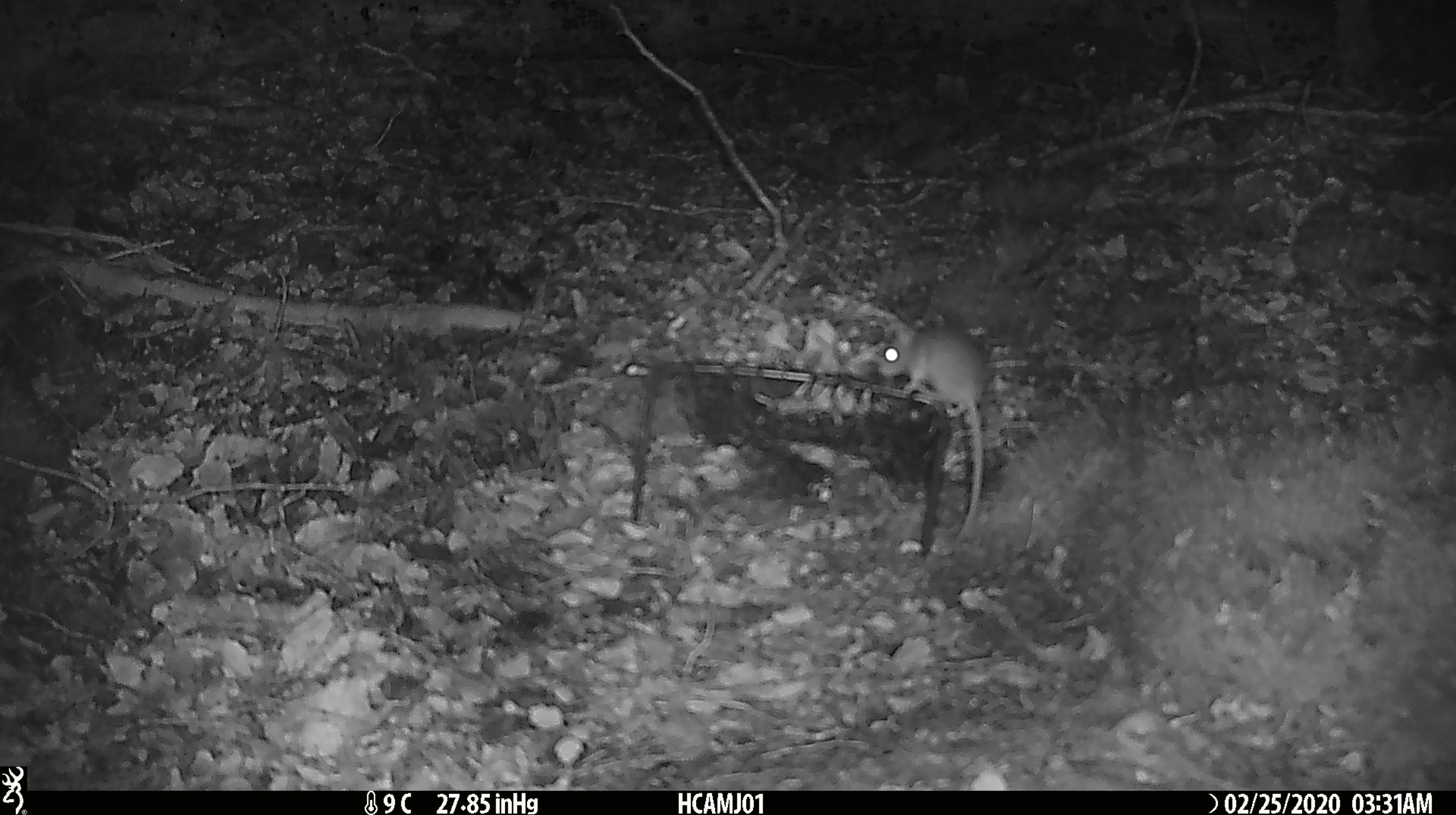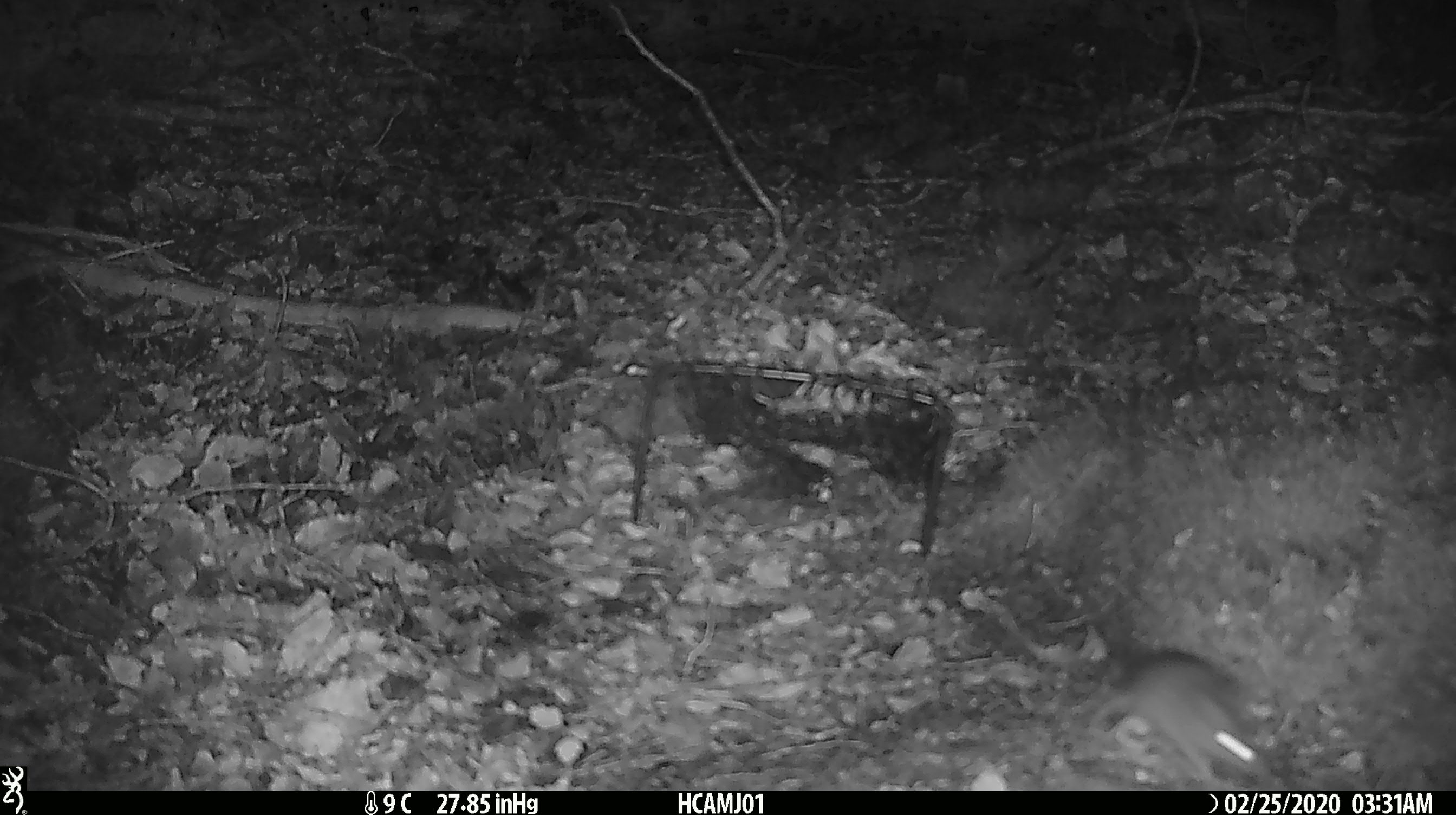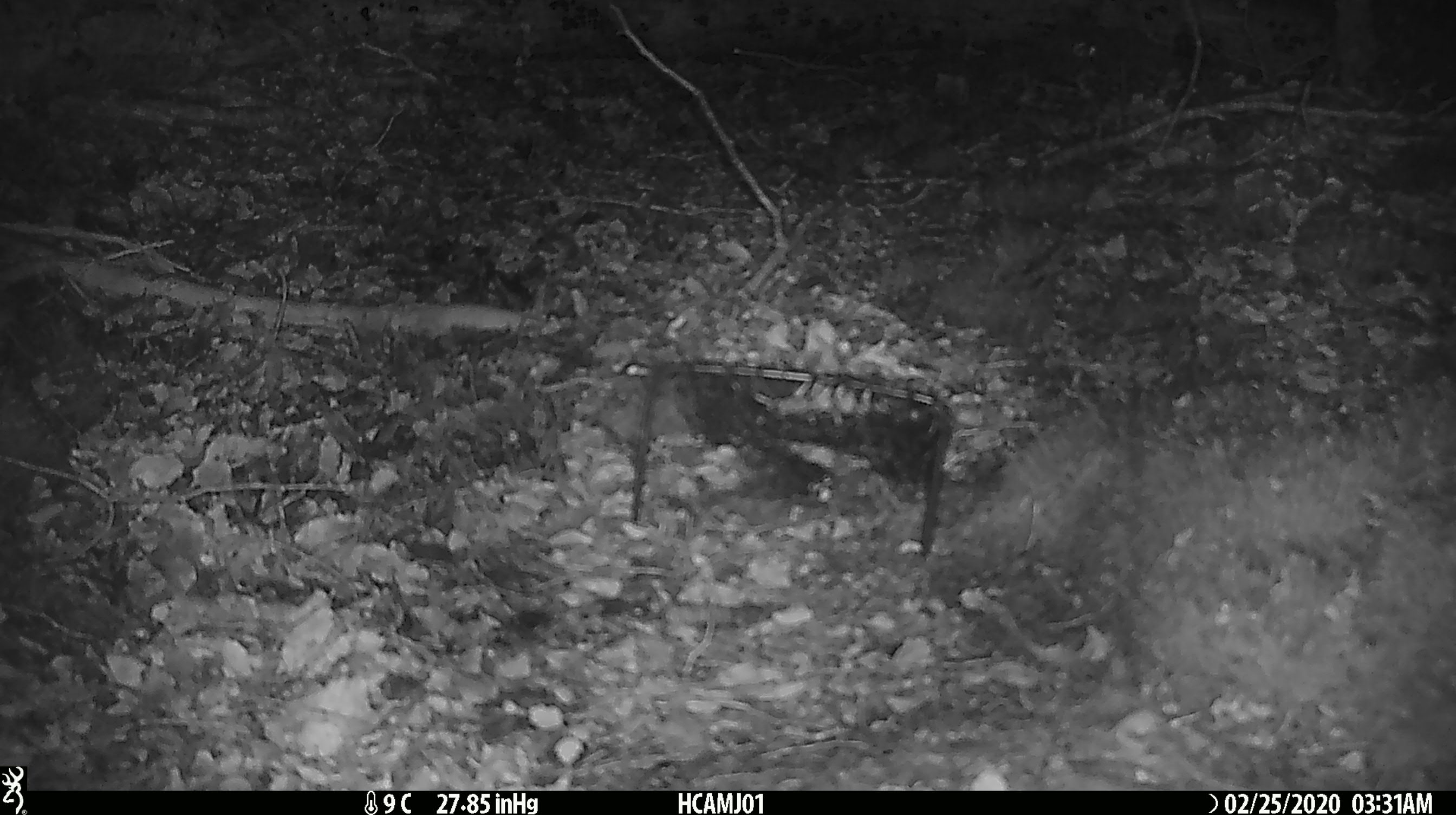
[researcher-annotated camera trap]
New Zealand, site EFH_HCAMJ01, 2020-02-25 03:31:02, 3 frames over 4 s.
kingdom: Animalia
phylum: Chordata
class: Mammalia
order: Rodentia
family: Muridae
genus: Mus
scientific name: Mus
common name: mouse